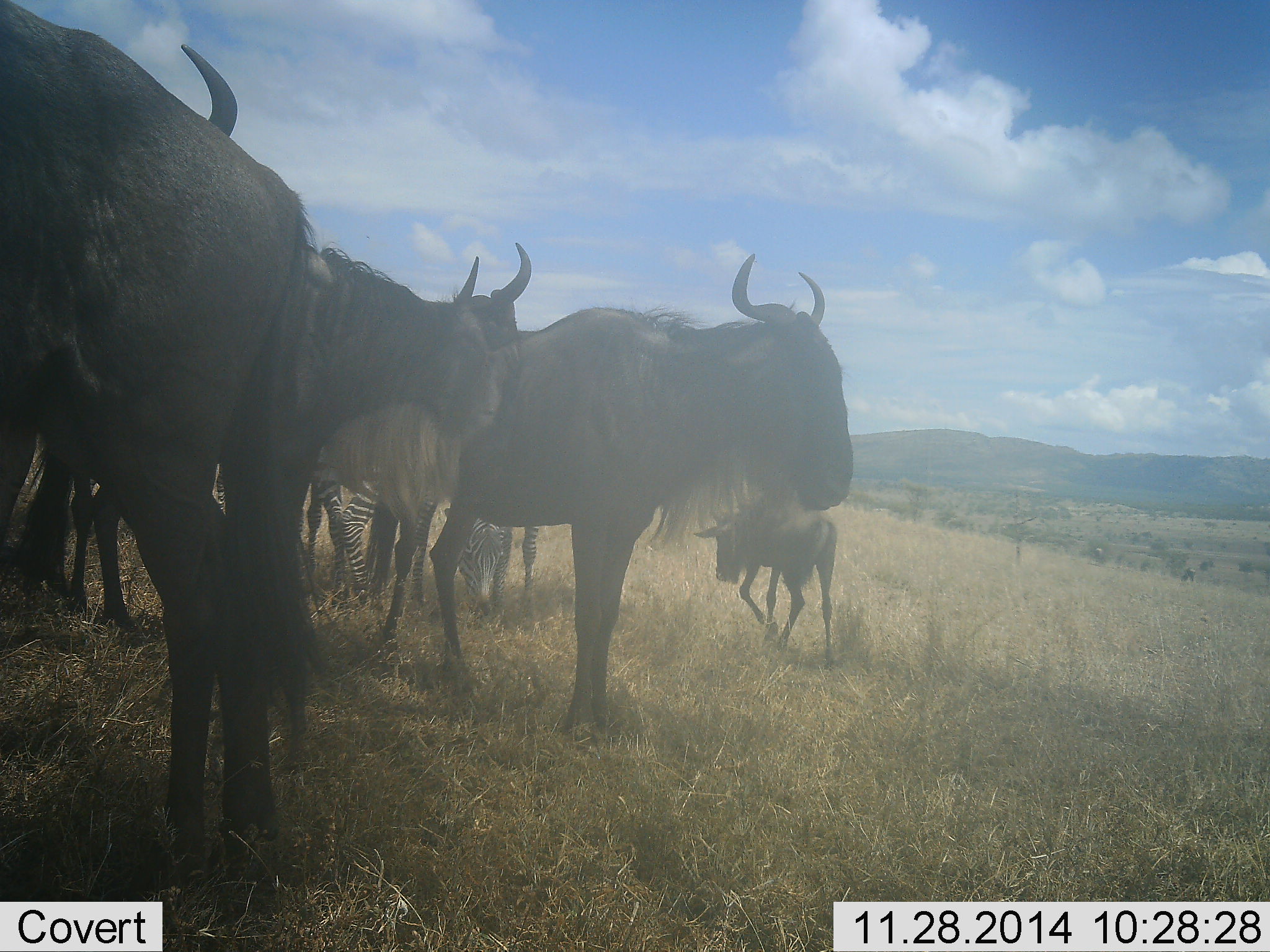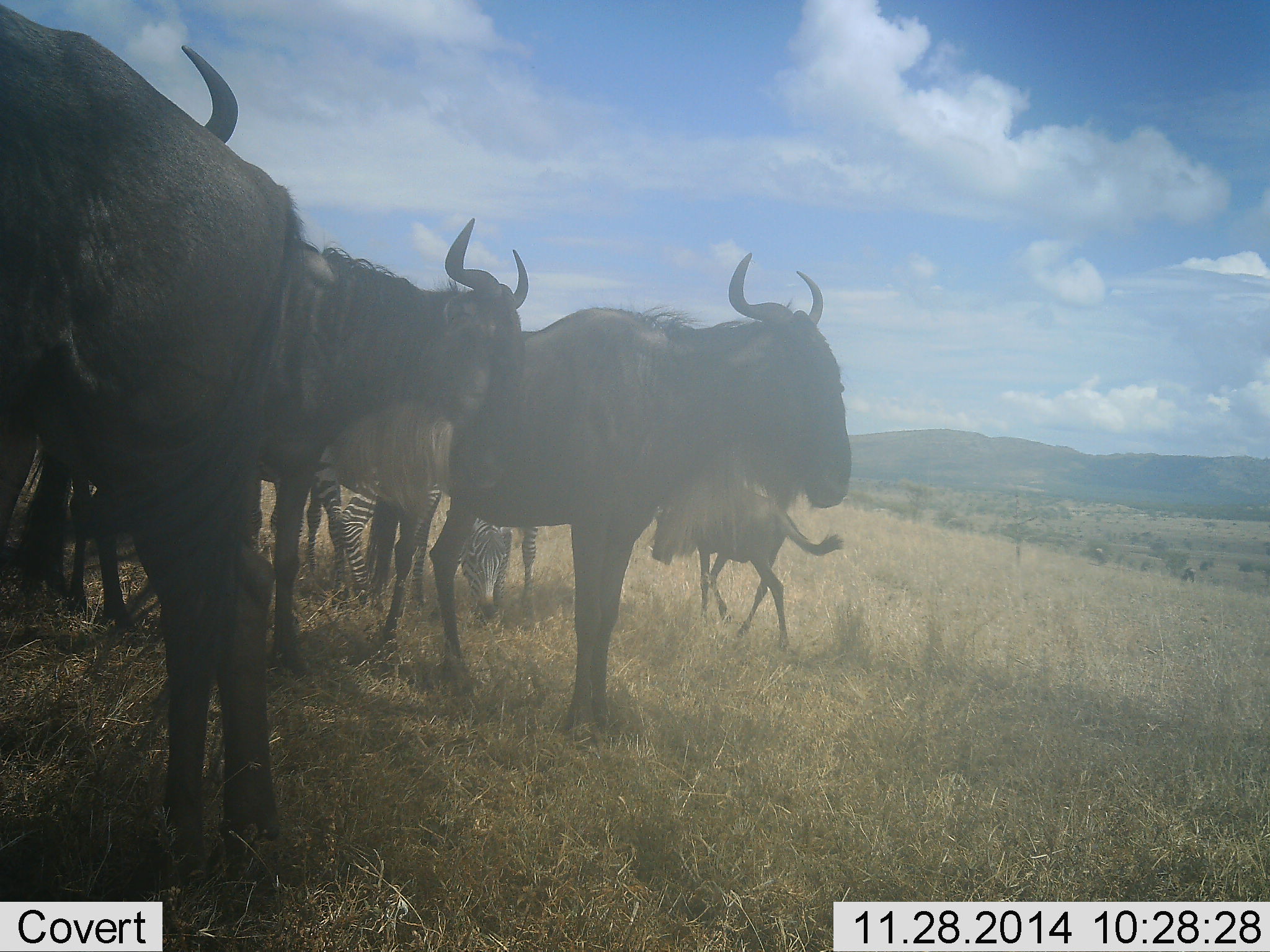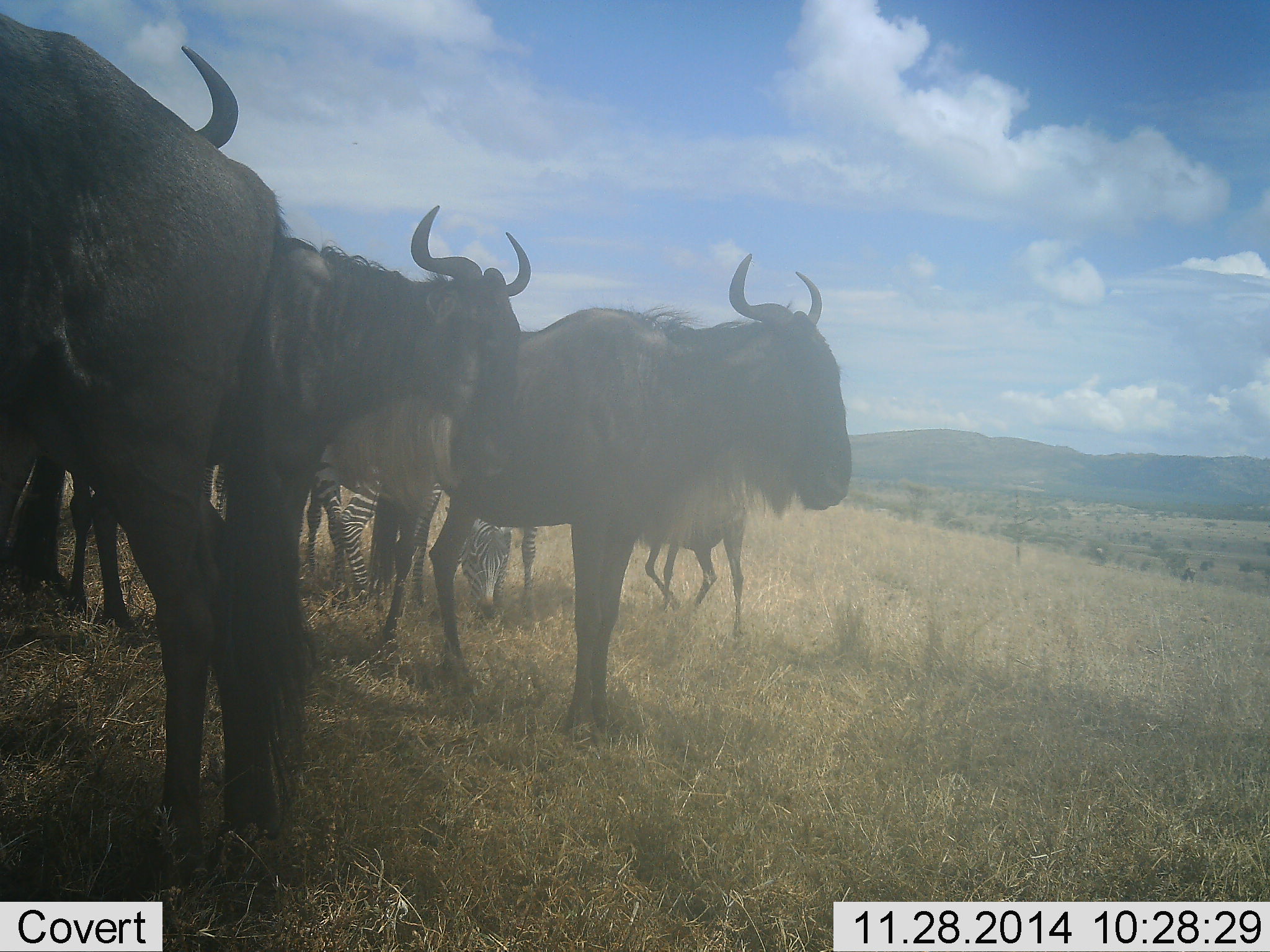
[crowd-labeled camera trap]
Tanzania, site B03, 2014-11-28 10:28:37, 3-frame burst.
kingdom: Animalia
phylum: Chordata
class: Mammalia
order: Artiodactyla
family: Bovidae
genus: Connochaetes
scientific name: Connochaetes taurinus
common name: blue wildebeest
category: wildebeest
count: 5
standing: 100%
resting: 0%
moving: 30%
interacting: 0%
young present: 70%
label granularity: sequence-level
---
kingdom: Animalia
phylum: Chordata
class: Mammalia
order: Perissodactyla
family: Equidae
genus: Equus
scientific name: Equus quagga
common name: plains zebra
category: zebra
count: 2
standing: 70%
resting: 0%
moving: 0%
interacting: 0%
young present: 0%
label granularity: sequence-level